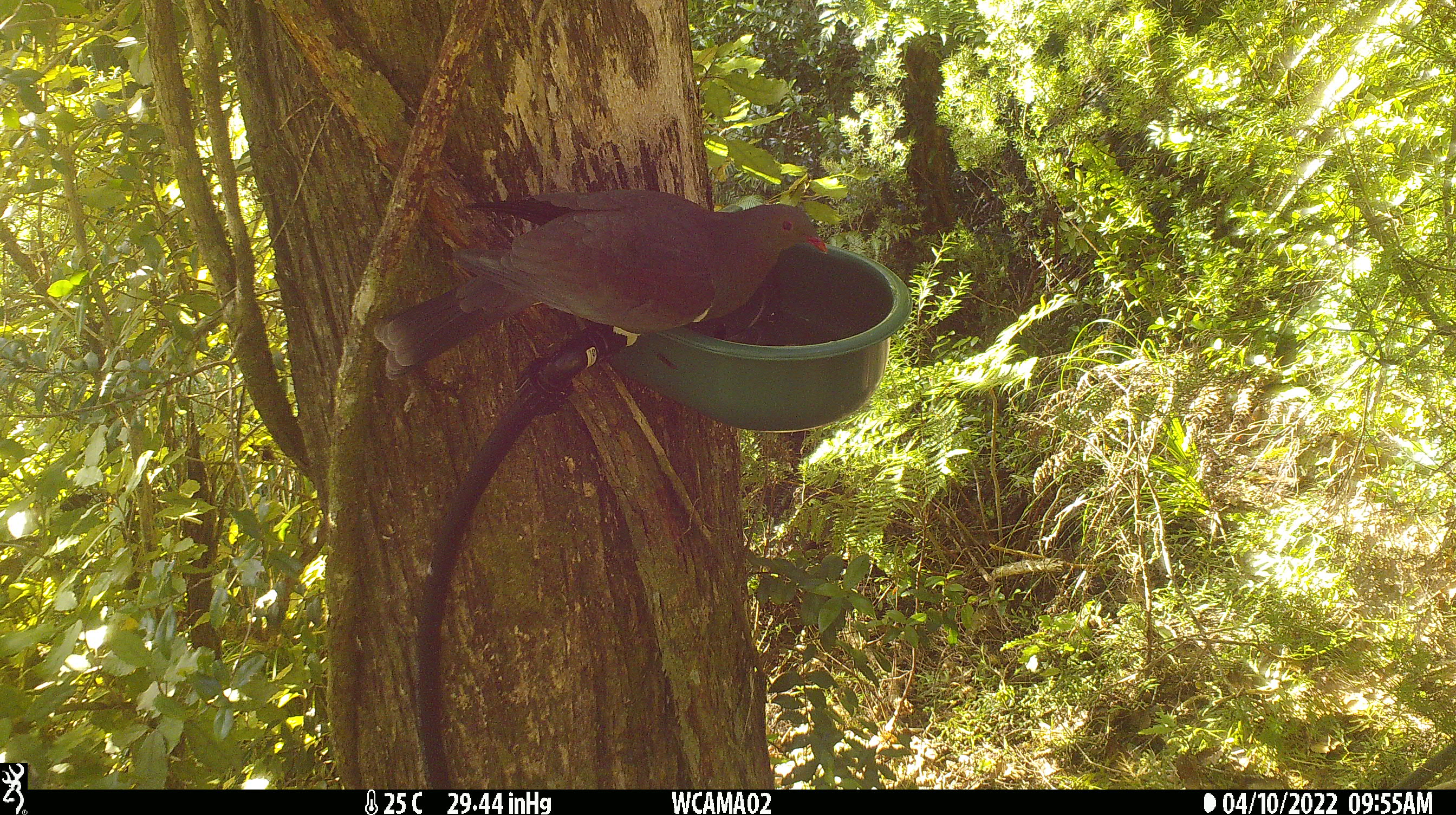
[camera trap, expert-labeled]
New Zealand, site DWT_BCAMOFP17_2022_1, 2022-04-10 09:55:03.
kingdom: Animalia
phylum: Chordata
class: Aves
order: Columbiformes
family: Columbidae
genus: Hemiphaga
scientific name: Hemiphaga novaeseelandiae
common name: new zealand pigeon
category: kereru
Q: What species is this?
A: Kereru (new zealand pigeon) (Hemiphaga novaeseelandiae).